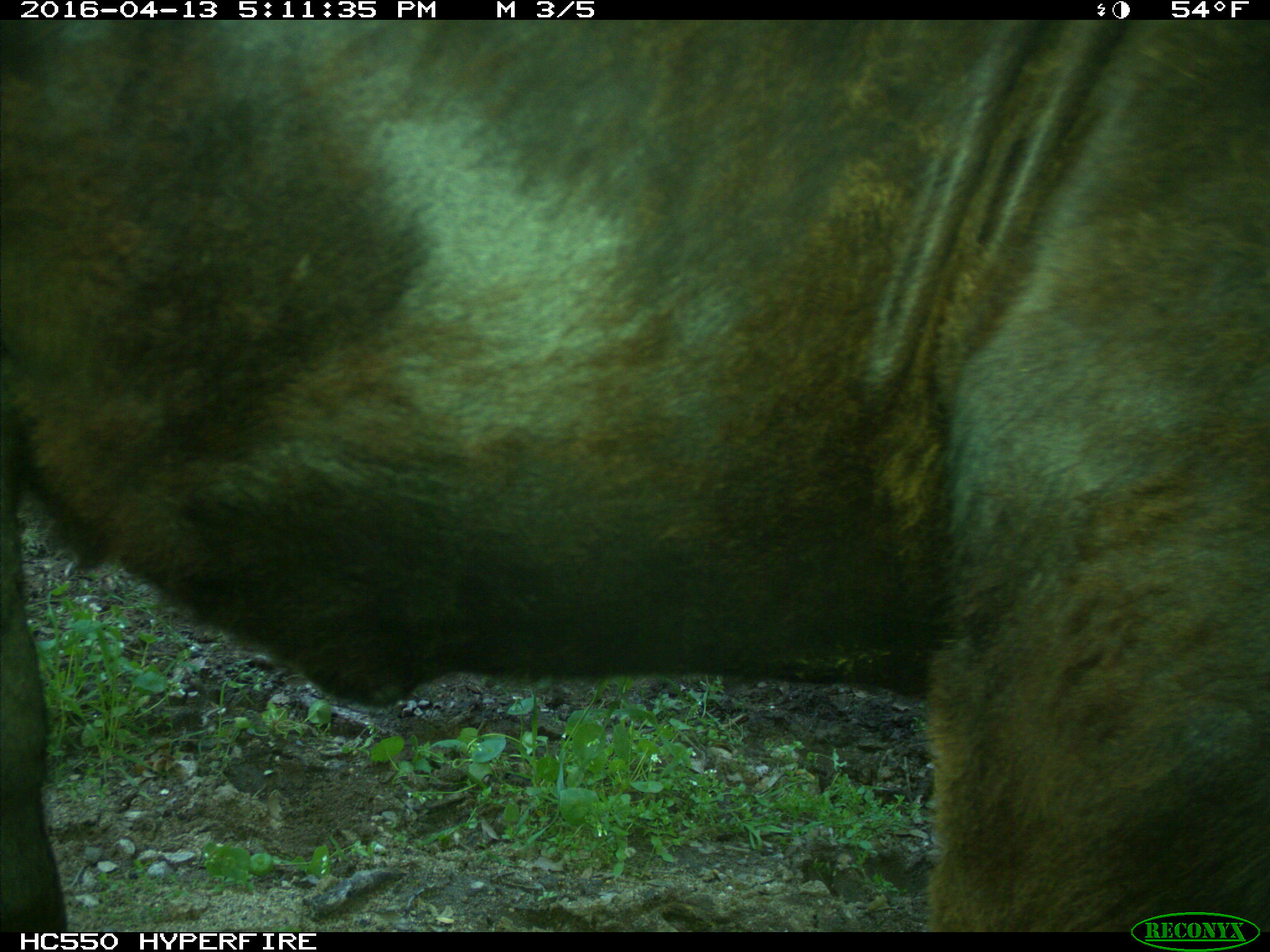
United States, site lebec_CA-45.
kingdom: Animalia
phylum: Chordata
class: Mammalia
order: Artiodactyla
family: Bovidae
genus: Bos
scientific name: Bos taurus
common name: domestic cow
Bos taurus (domestic cow).